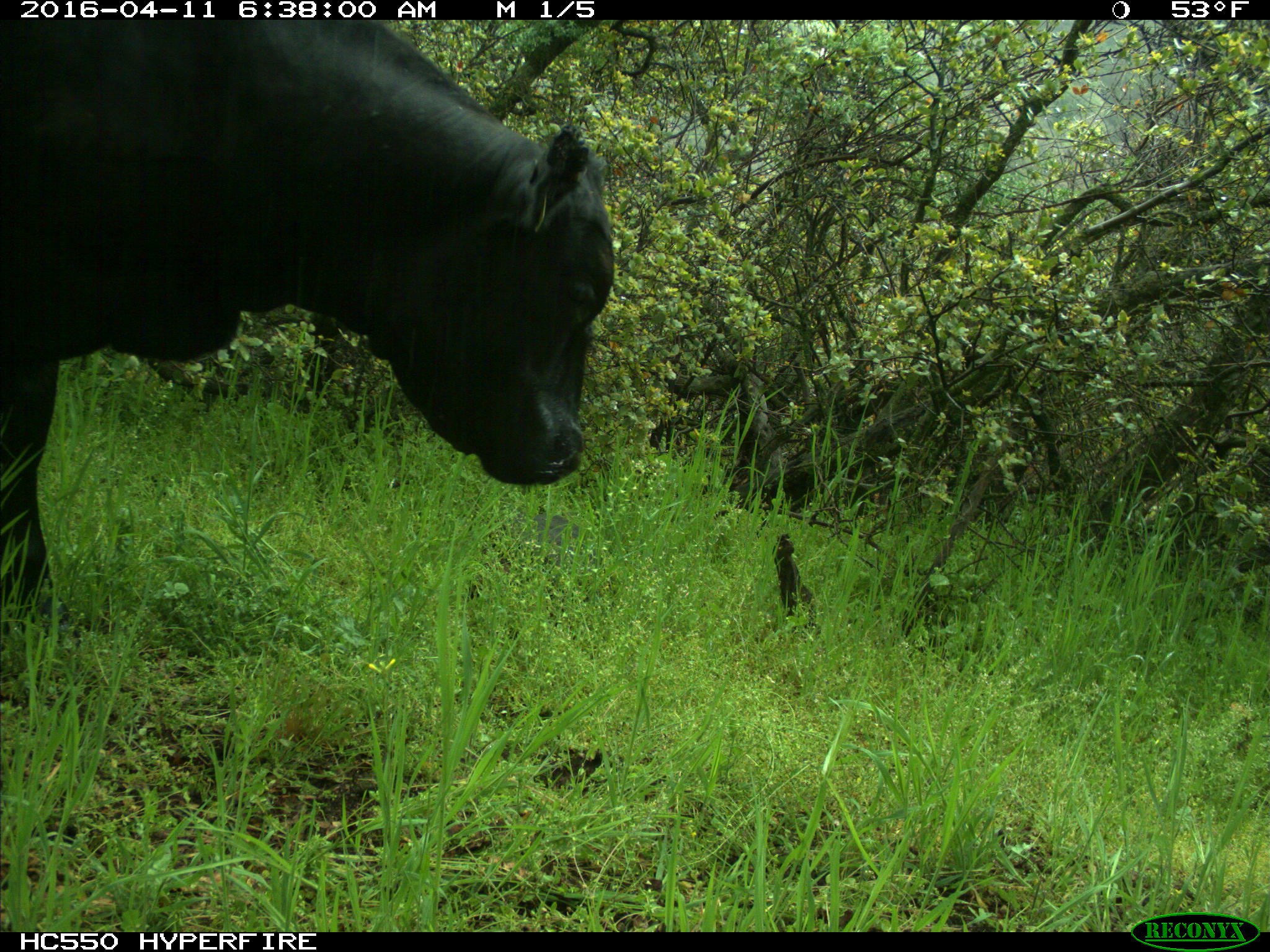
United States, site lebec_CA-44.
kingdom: Animalia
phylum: Chordata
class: Mammalia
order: Artiodactyla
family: Bovidae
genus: Bos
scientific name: Bos taurus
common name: domestic cow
Bos taurus (domestic cow).